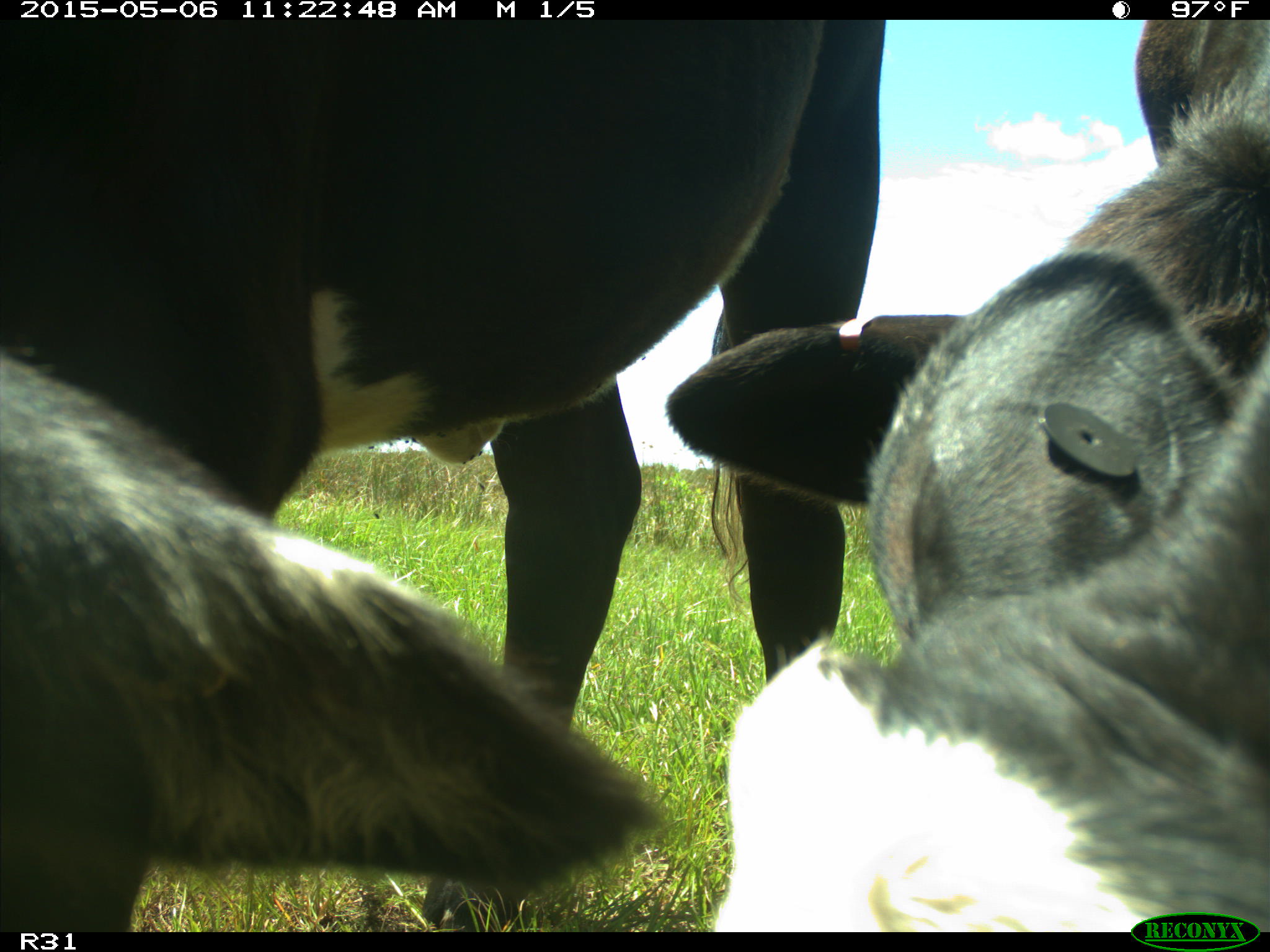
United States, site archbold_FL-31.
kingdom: Animalia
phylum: Chordata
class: Mammalia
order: Artiodactyla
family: Bovidae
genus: Bos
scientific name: Bos taurus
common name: domestic cow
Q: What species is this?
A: Bos taurus (domestic cow).